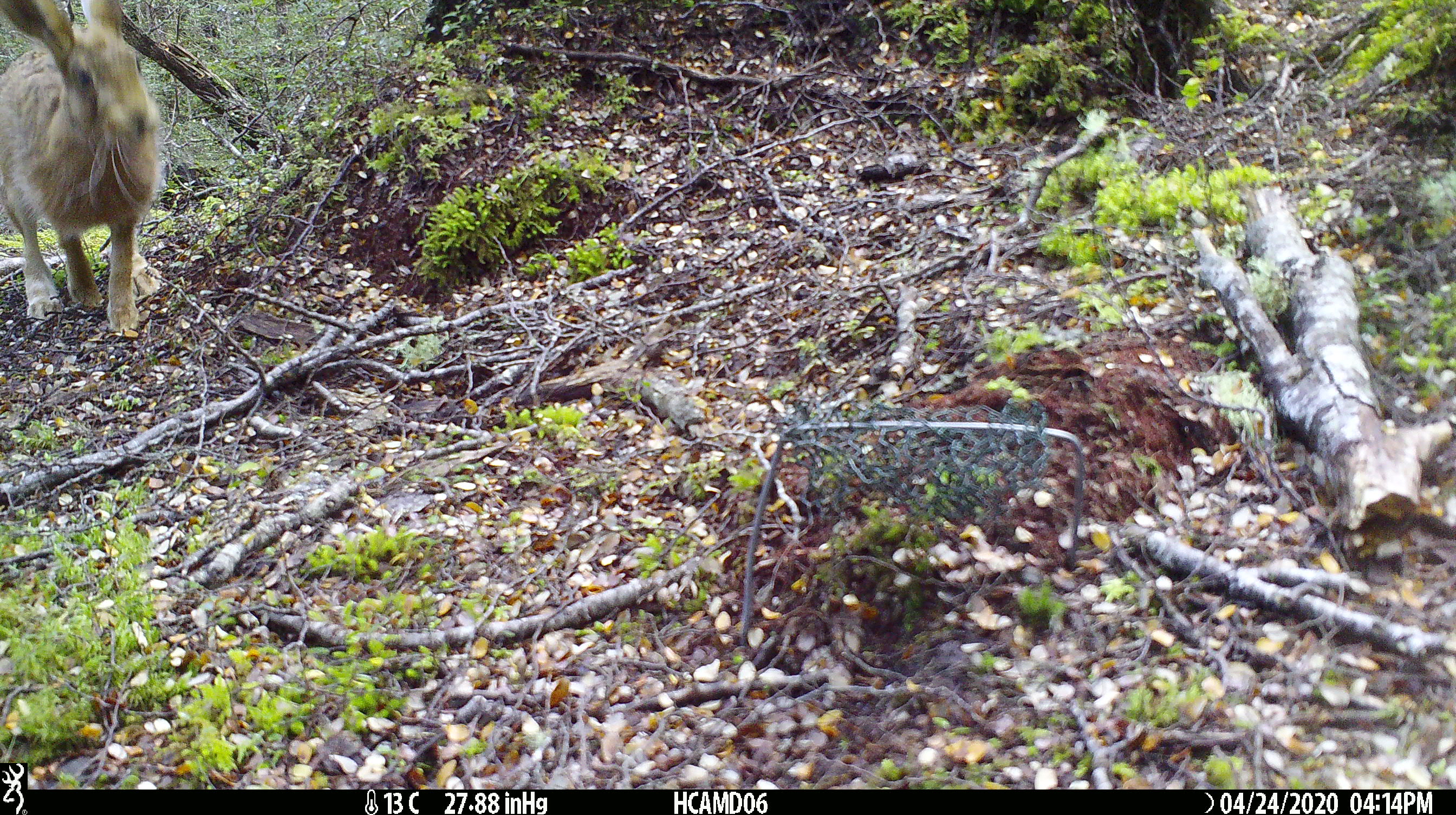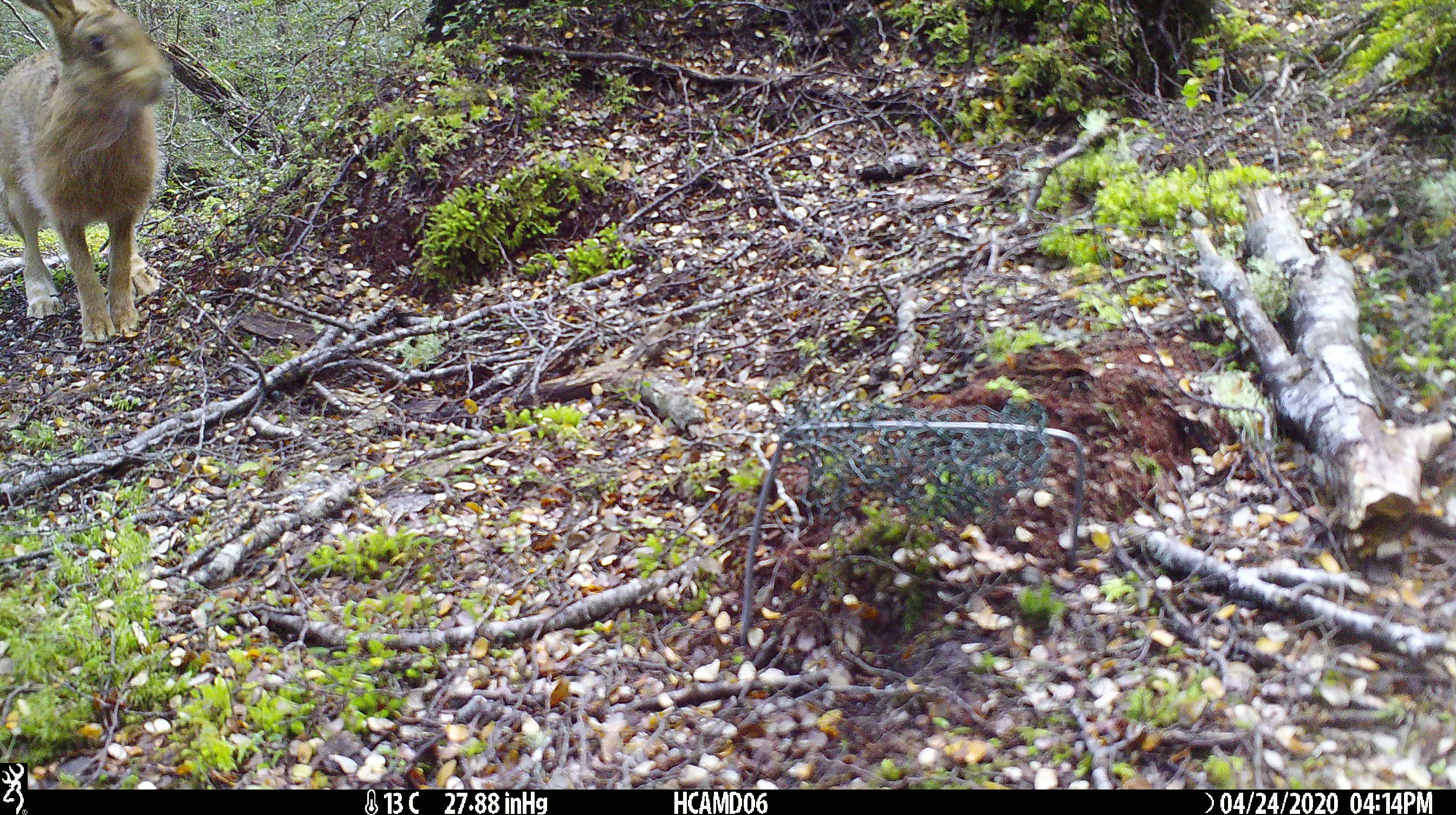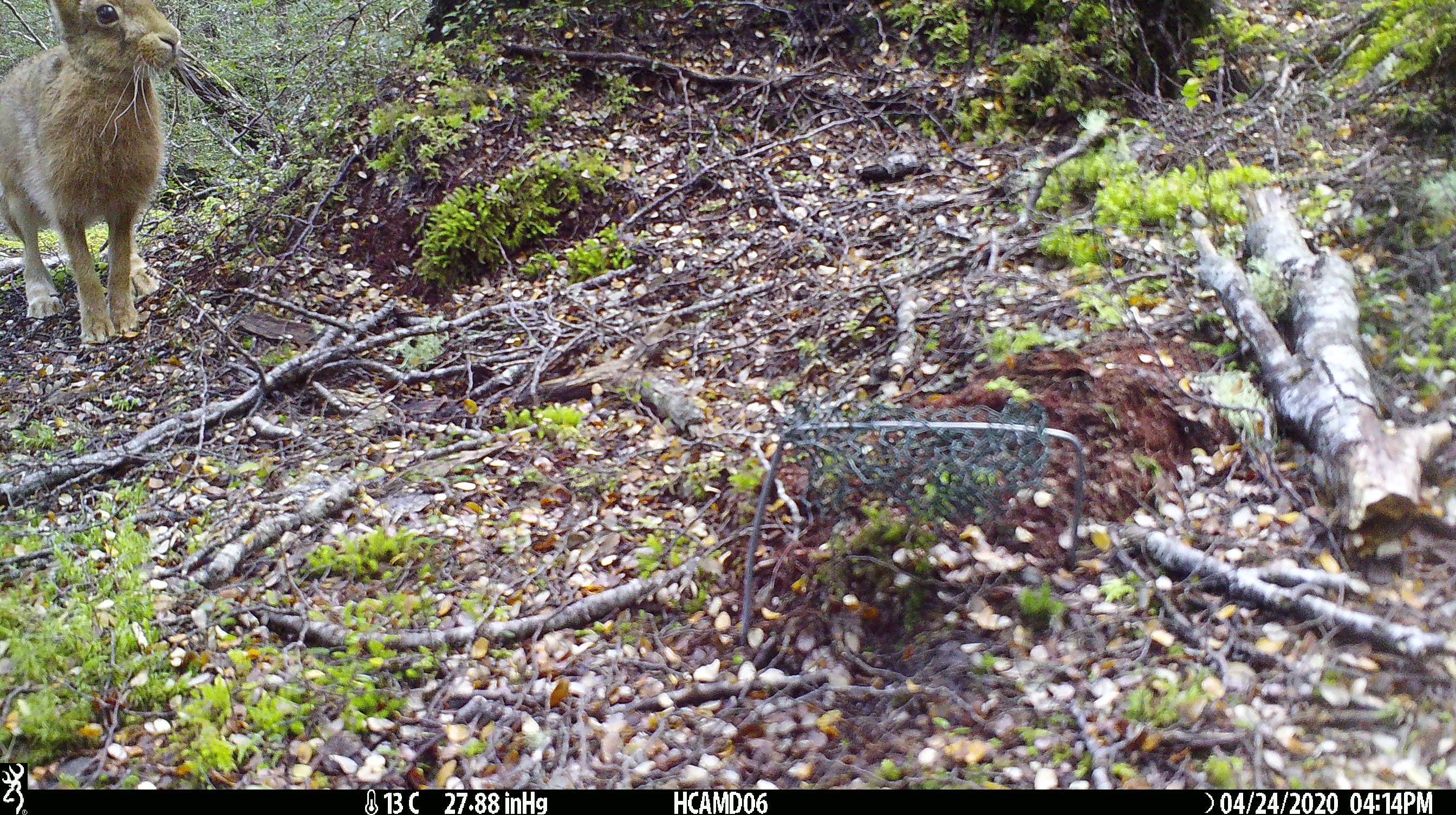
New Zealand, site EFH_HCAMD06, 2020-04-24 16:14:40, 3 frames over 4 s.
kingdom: Animalia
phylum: Chordata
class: Mammalia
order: Lagomorpha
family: Leporidae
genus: Lepus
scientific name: Lepus europaeus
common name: brown hare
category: hare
Hare (brown hare) (Lepus europaeus).